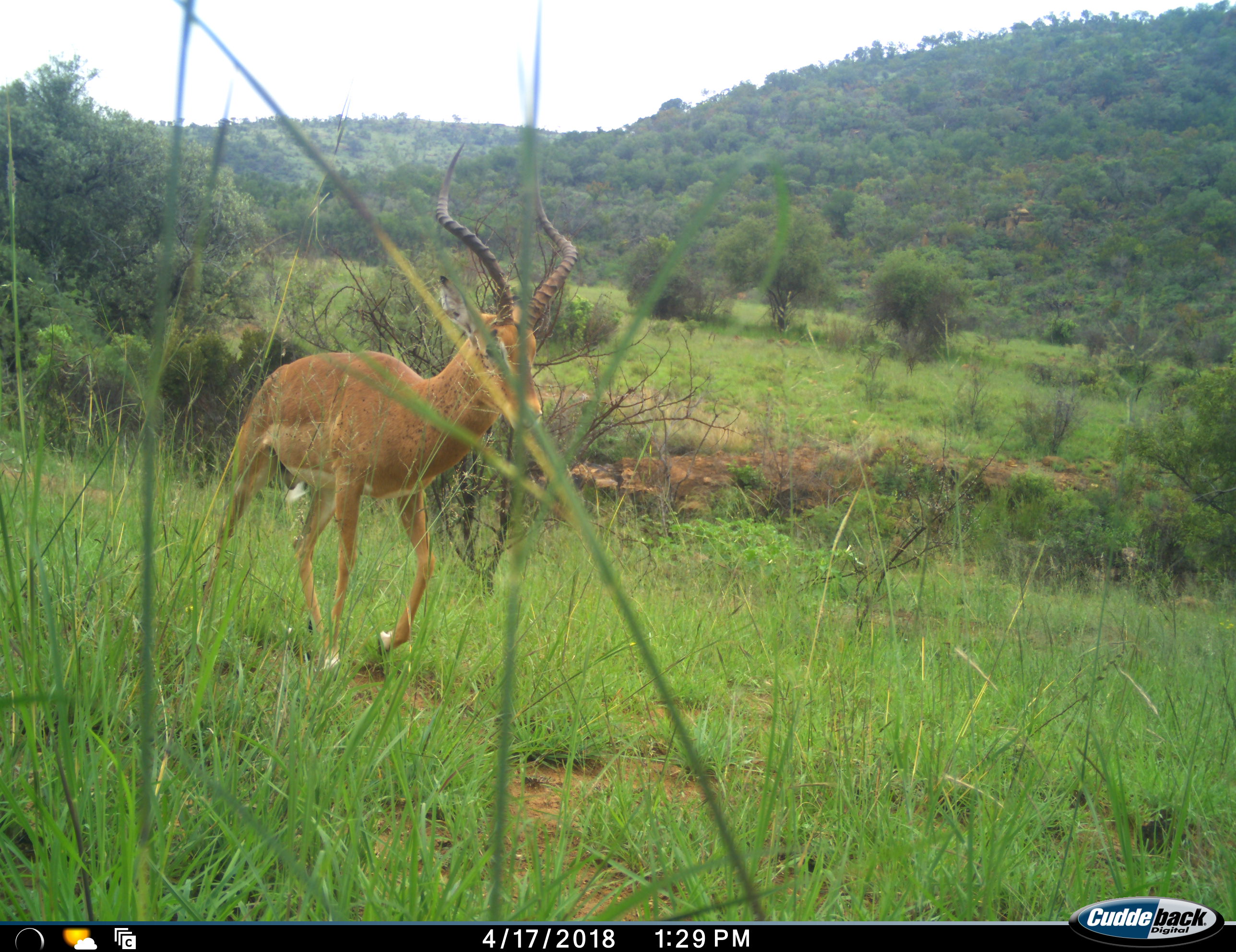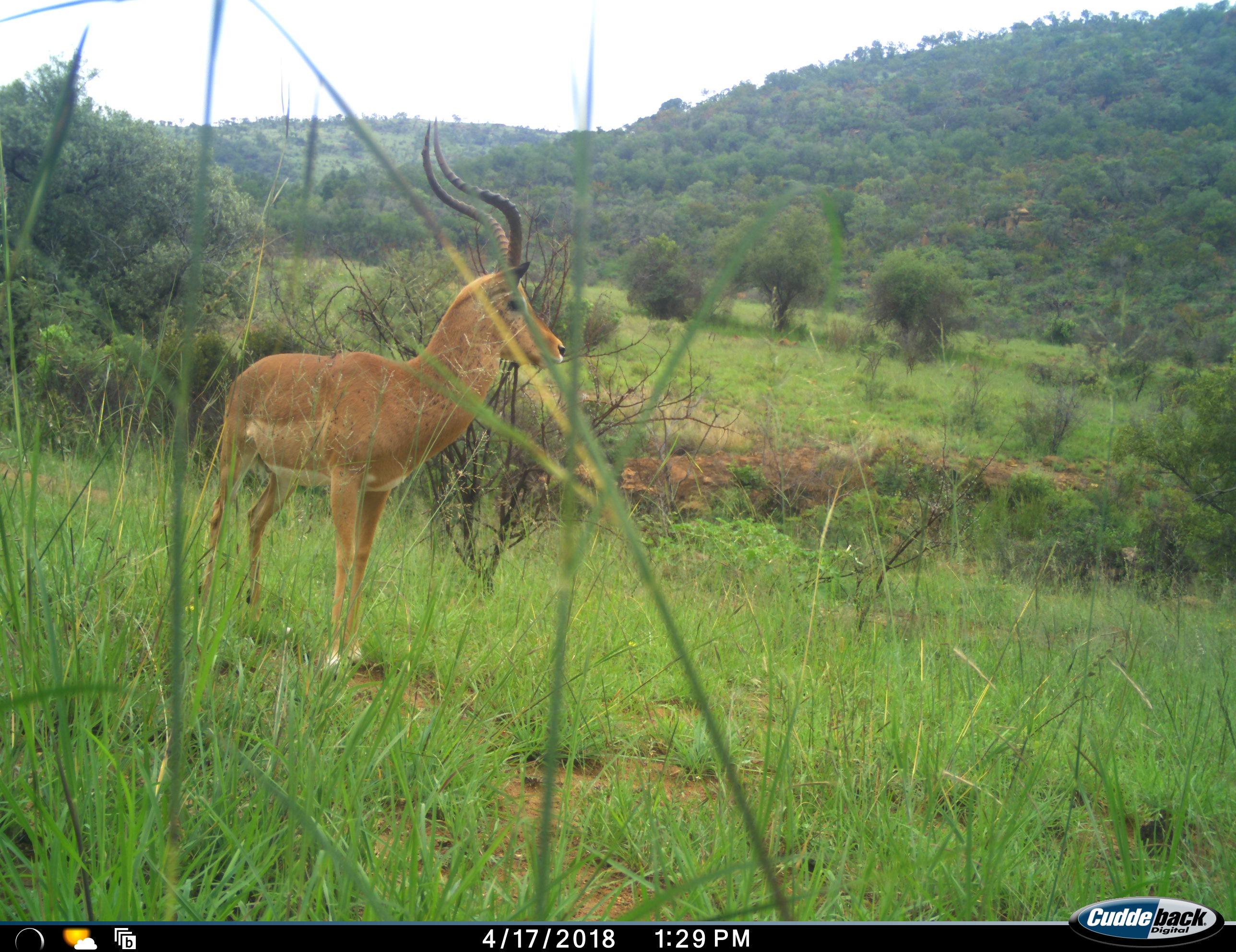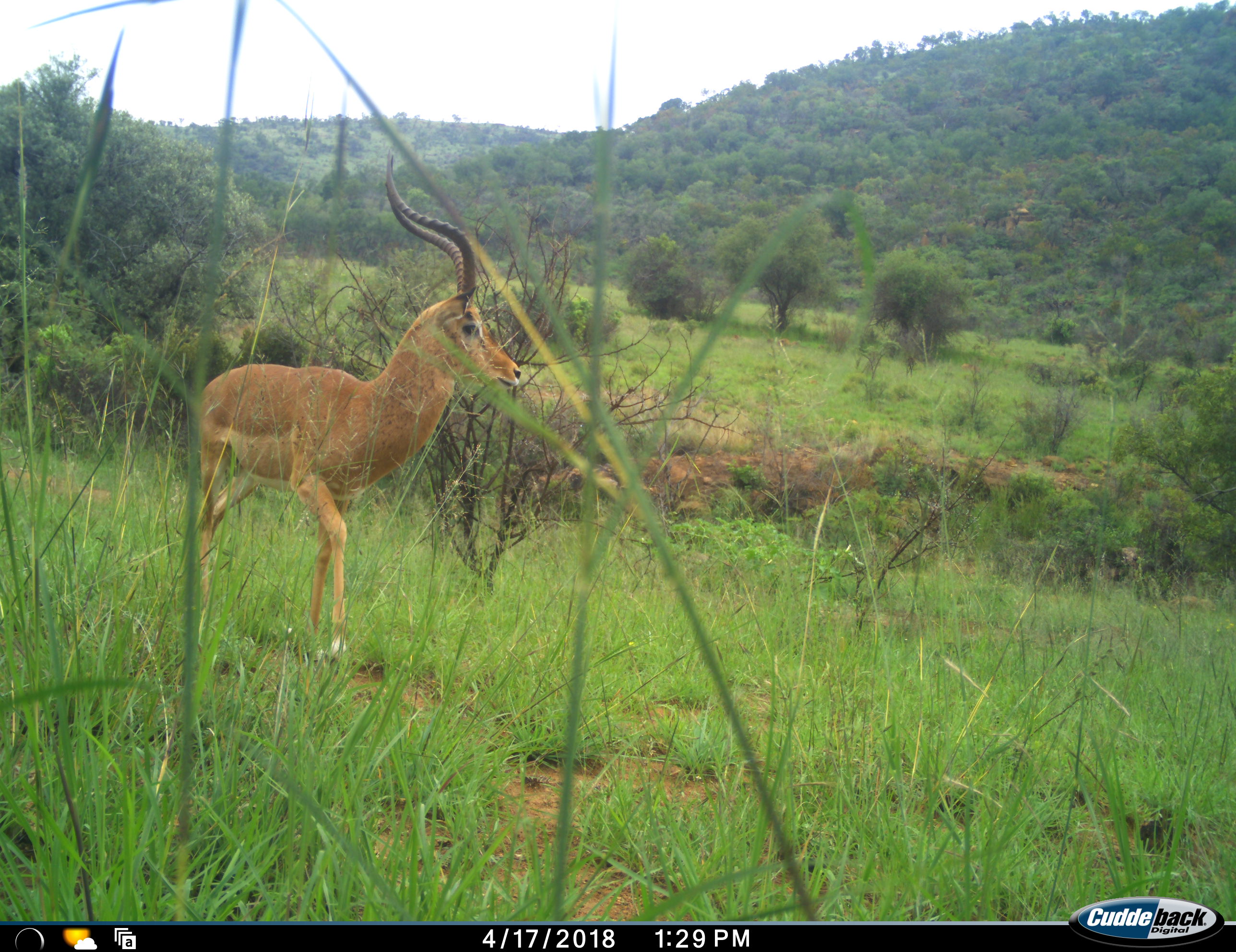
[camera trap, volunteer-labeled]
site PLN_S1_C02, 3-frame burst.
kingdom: Animalia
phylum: Chordata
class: Mammalia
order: Artiodactyla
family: Bovidae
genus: Aepyceros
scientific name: Aepyceros melampus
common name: impala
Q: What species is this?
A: Impala (Aepyceros melampus).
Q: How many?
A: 1.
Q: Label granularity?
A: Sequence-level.